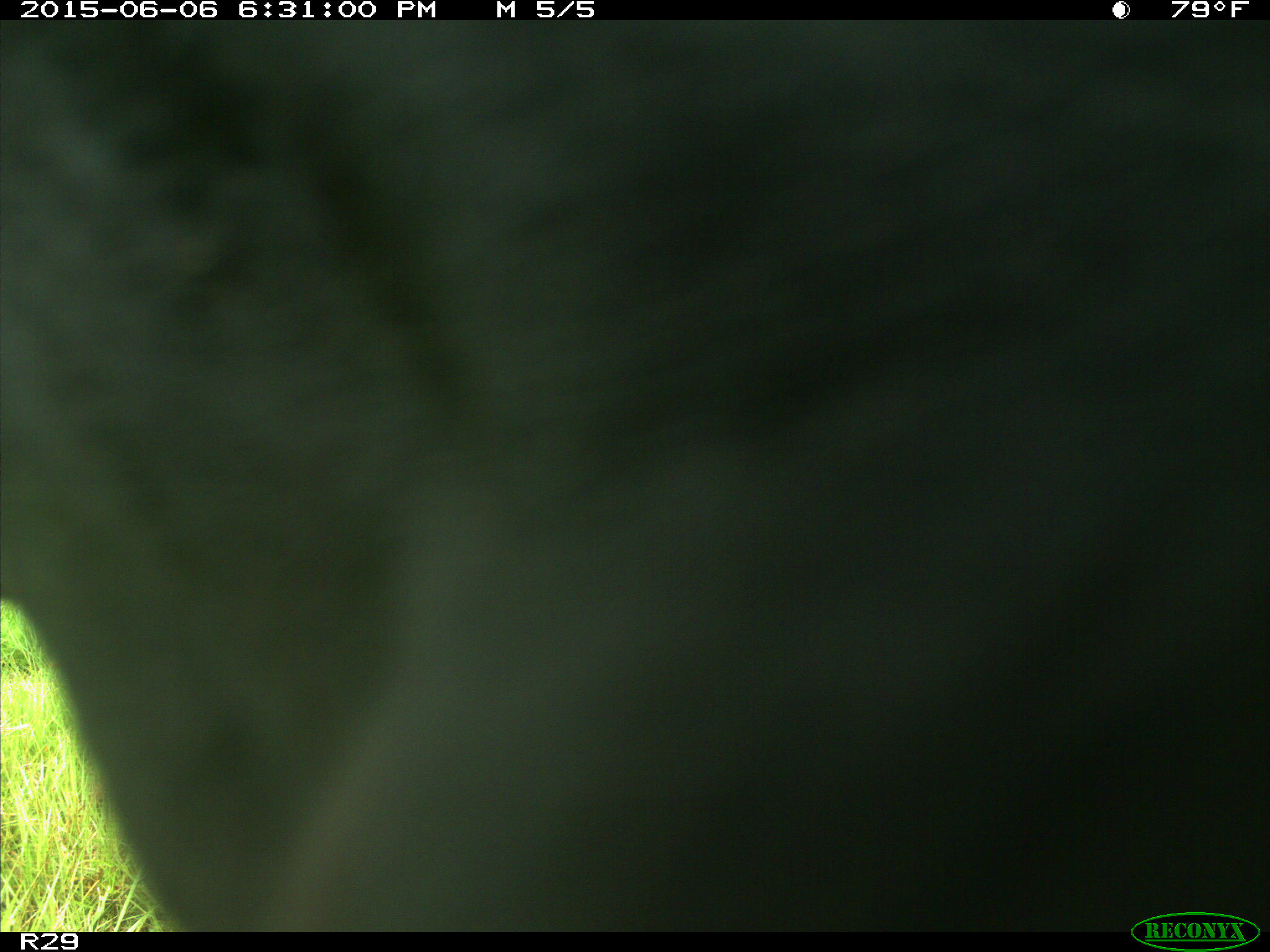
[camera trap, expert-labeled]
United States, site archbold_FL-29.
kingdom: Animalia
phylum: Chordata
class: Mammalia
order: Artiodactyla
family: Bovidae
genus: Bos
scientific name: Bos taurus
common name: domestic cow